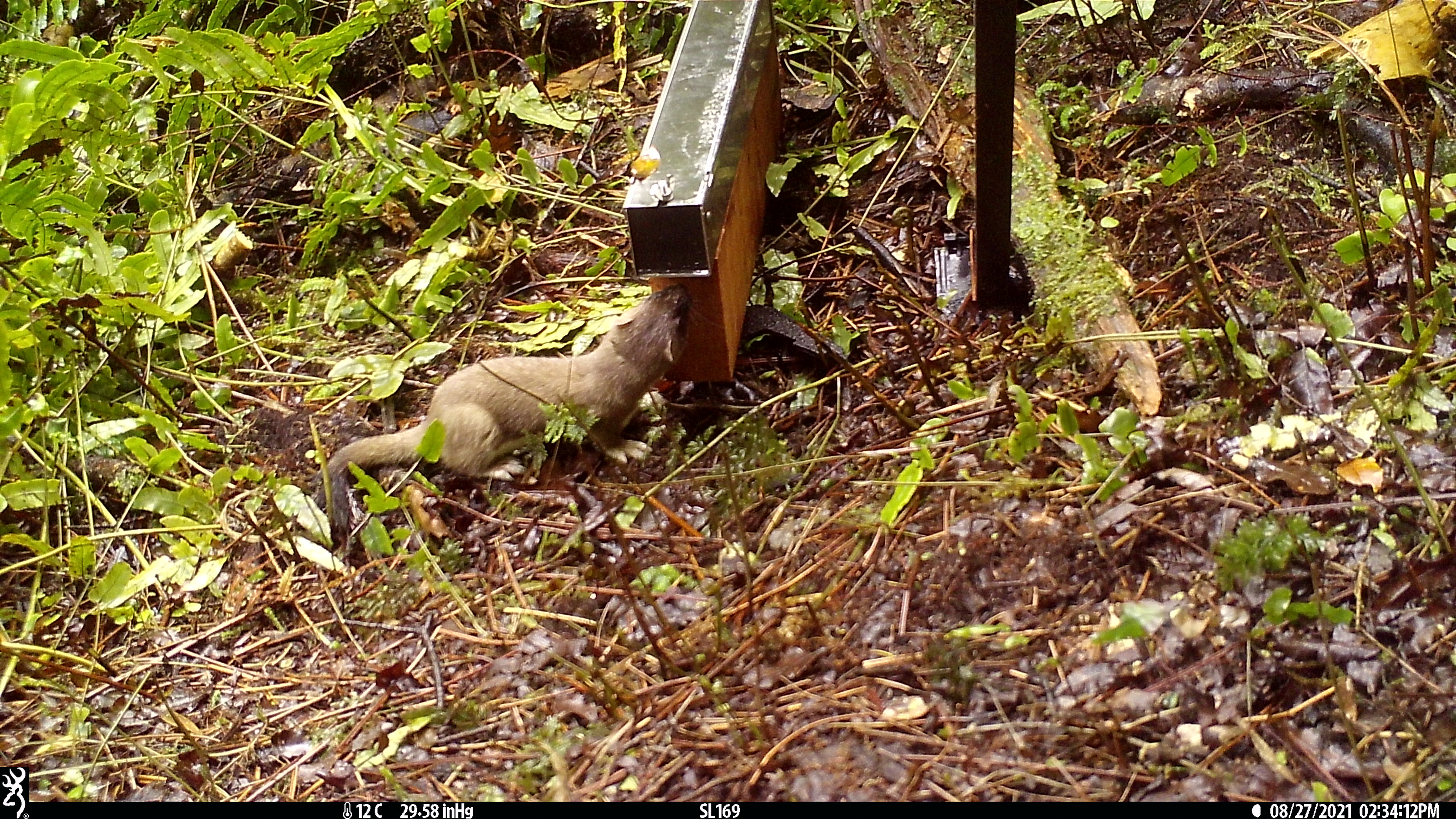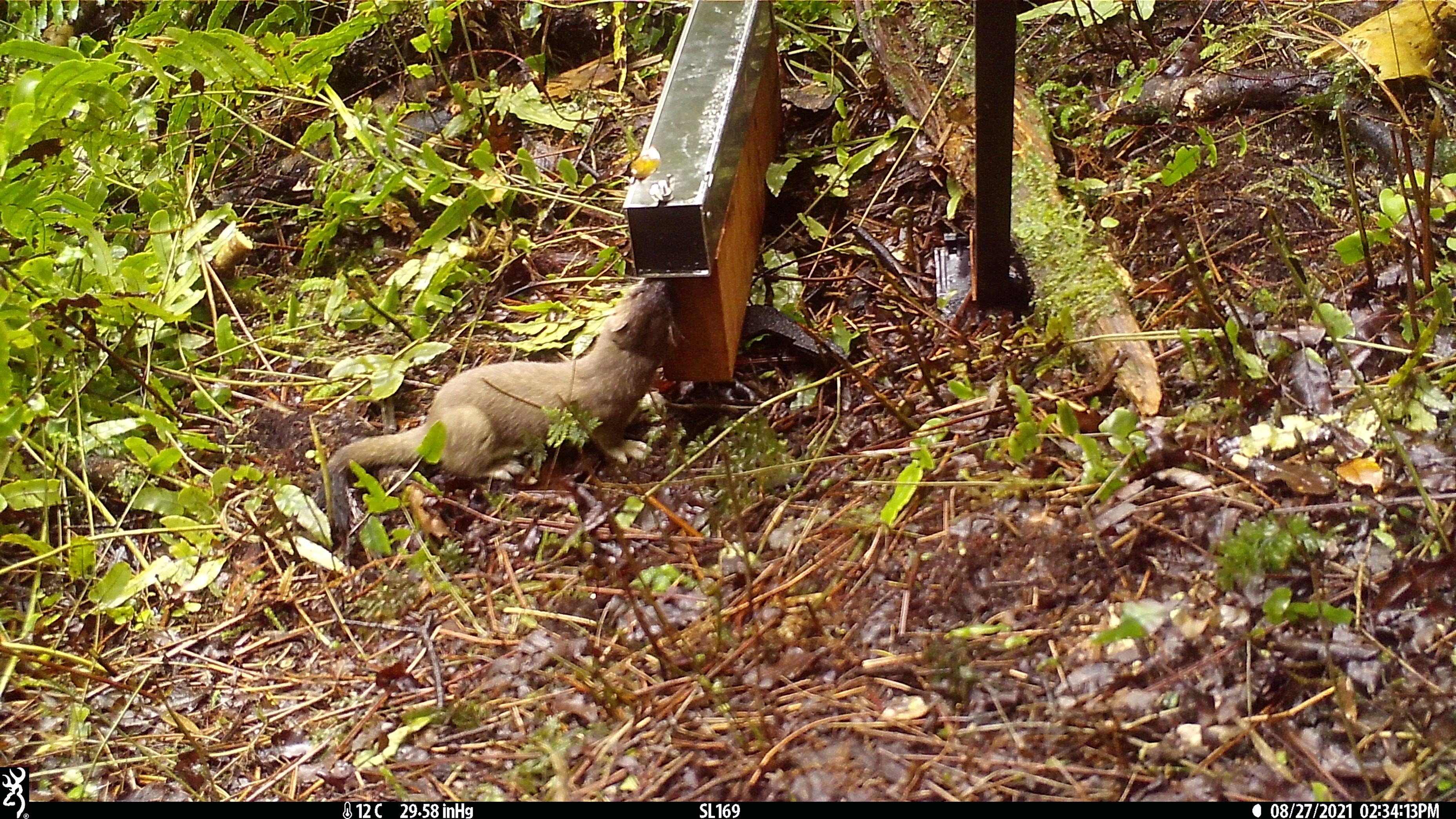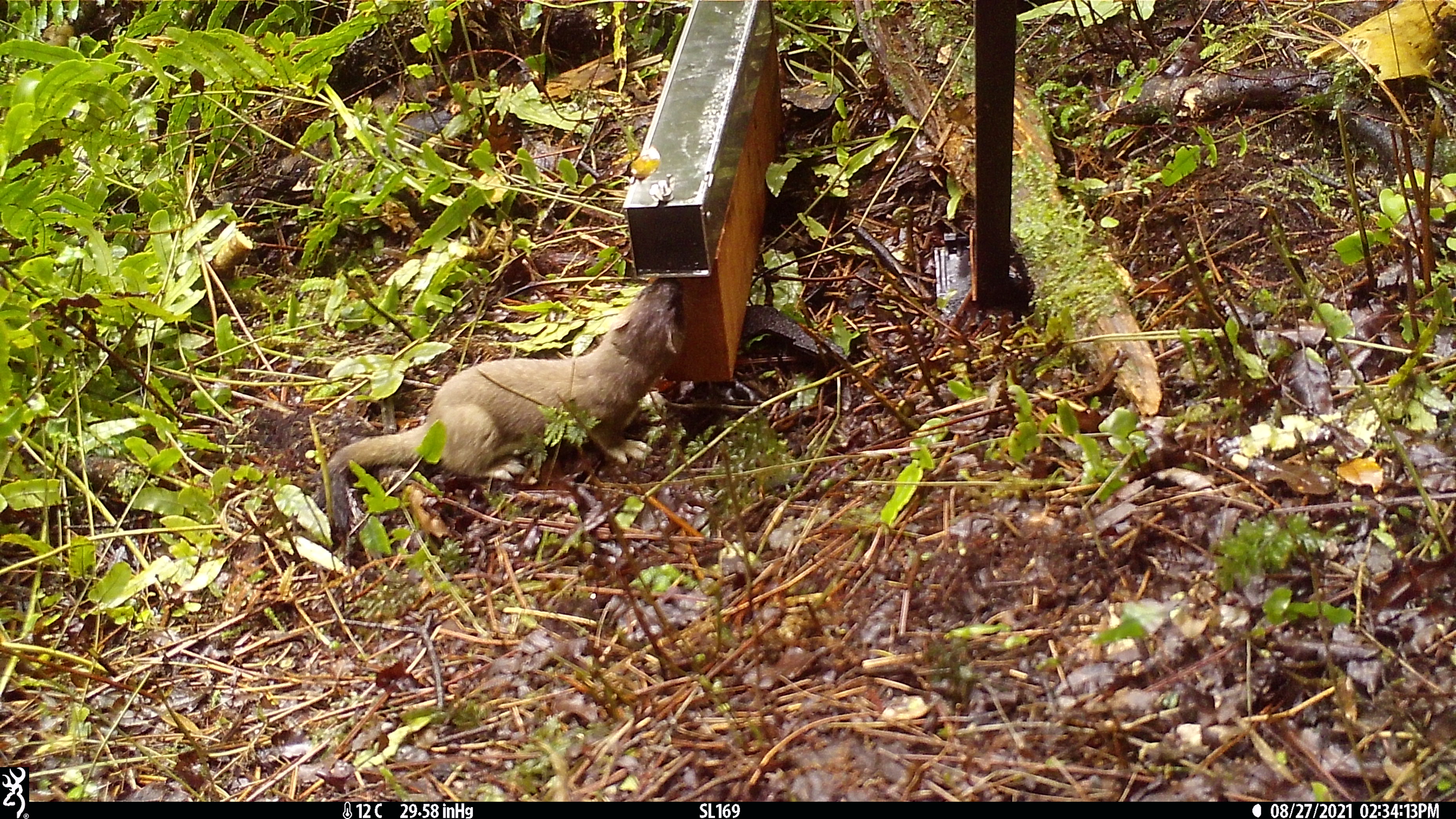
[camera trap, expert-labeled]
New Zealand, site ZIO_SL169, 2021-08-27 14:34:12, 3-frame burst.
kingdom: Animalia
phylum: Chordata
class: Mammalia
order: Carnivora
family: Mustelidae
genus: Mustela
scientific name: Mustela erminea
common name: stoat